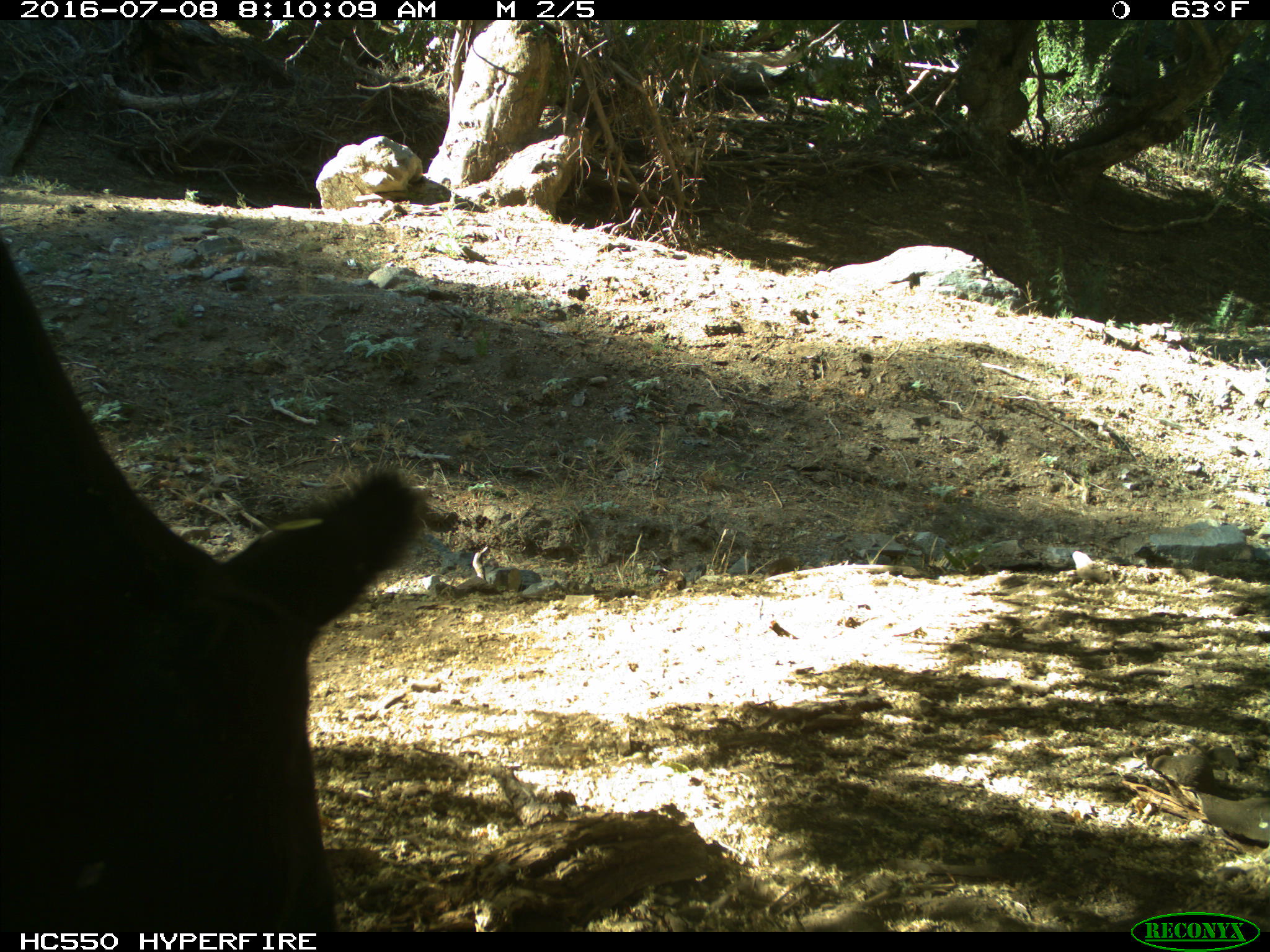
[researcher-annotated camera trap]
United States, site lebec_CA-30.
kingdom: Animalia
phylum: Chordata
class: Mammalia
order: Artiodactyla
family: Bovidae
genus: Bos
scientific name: Bos taurus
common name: domestic cow